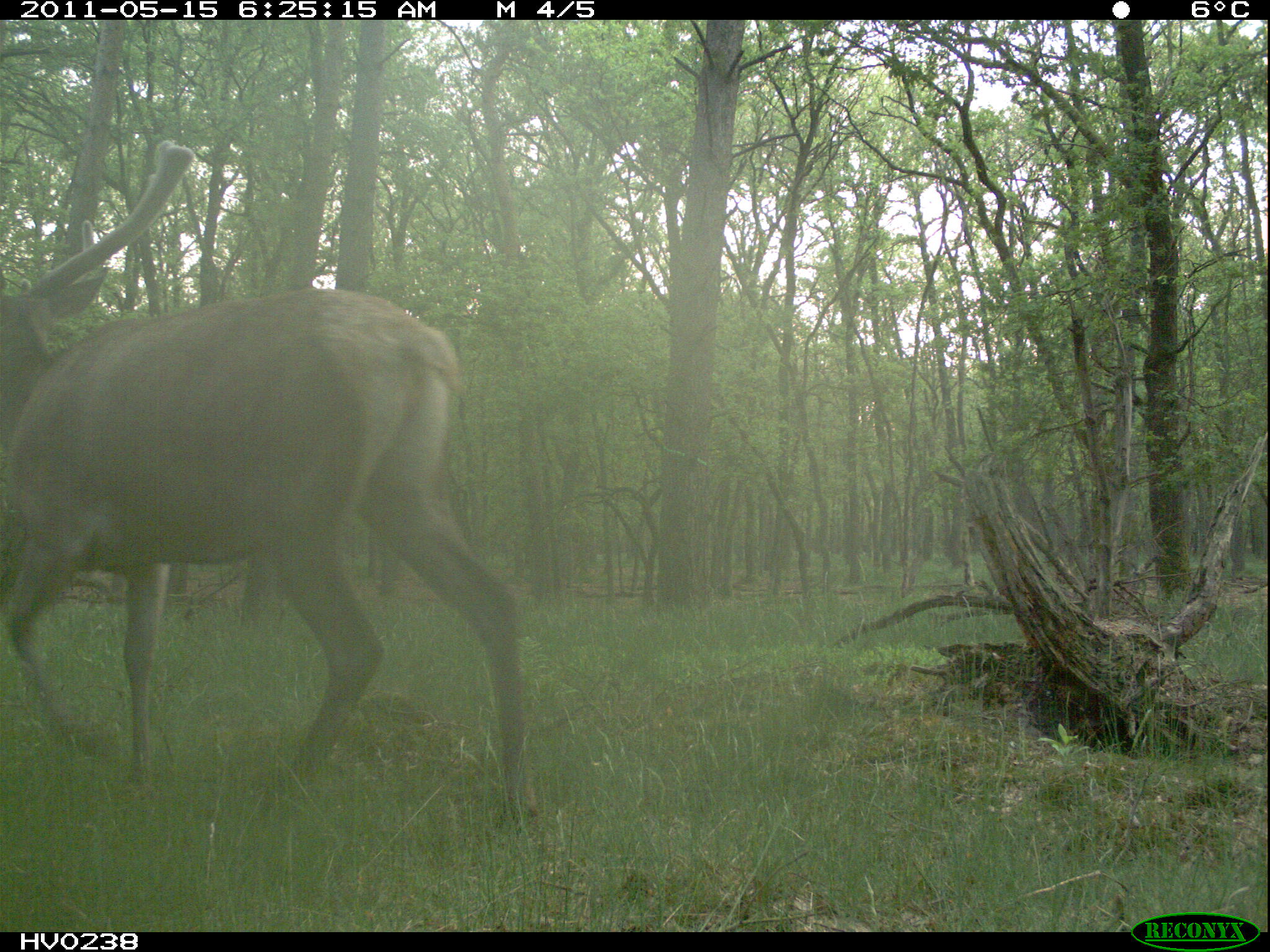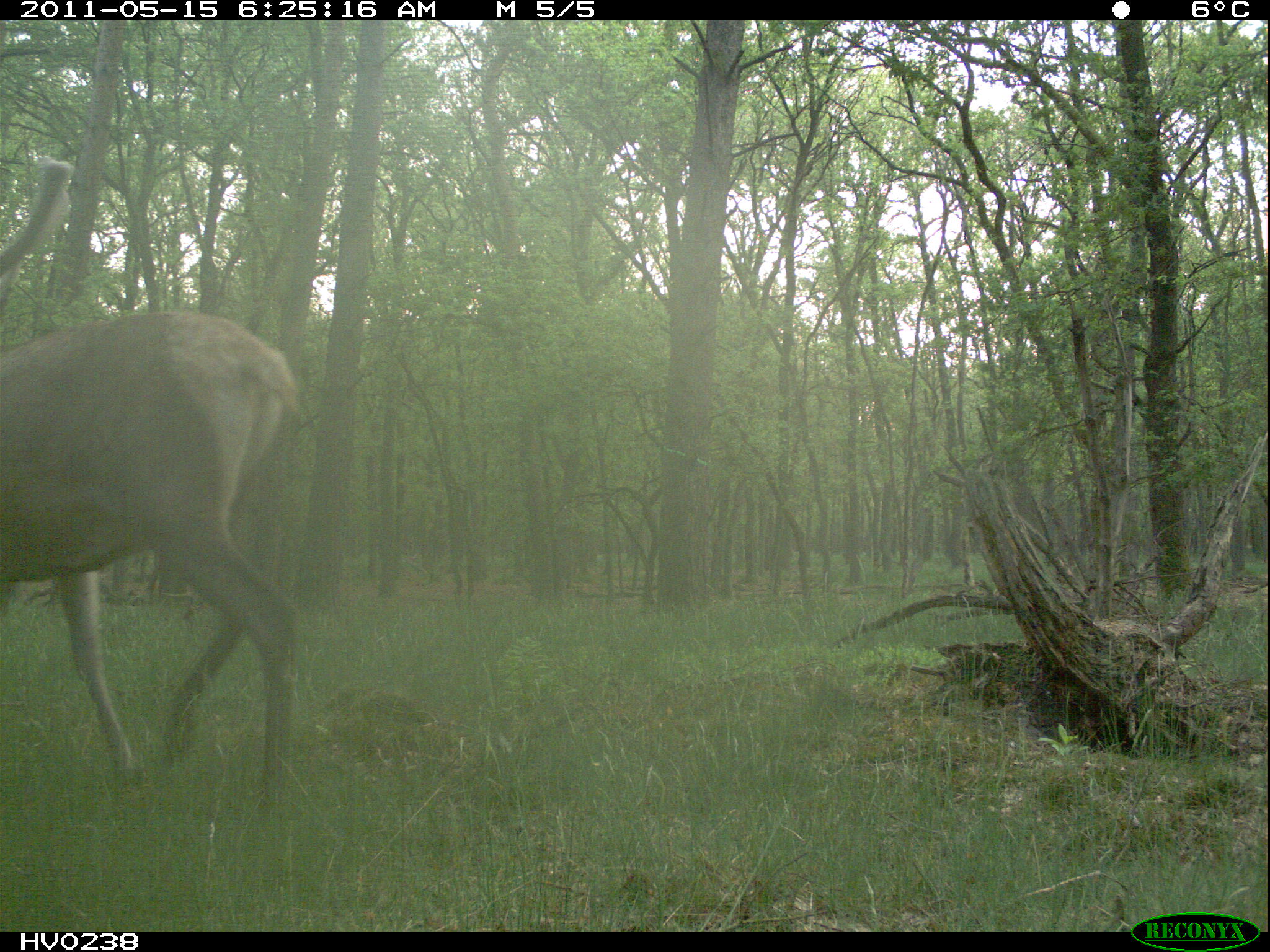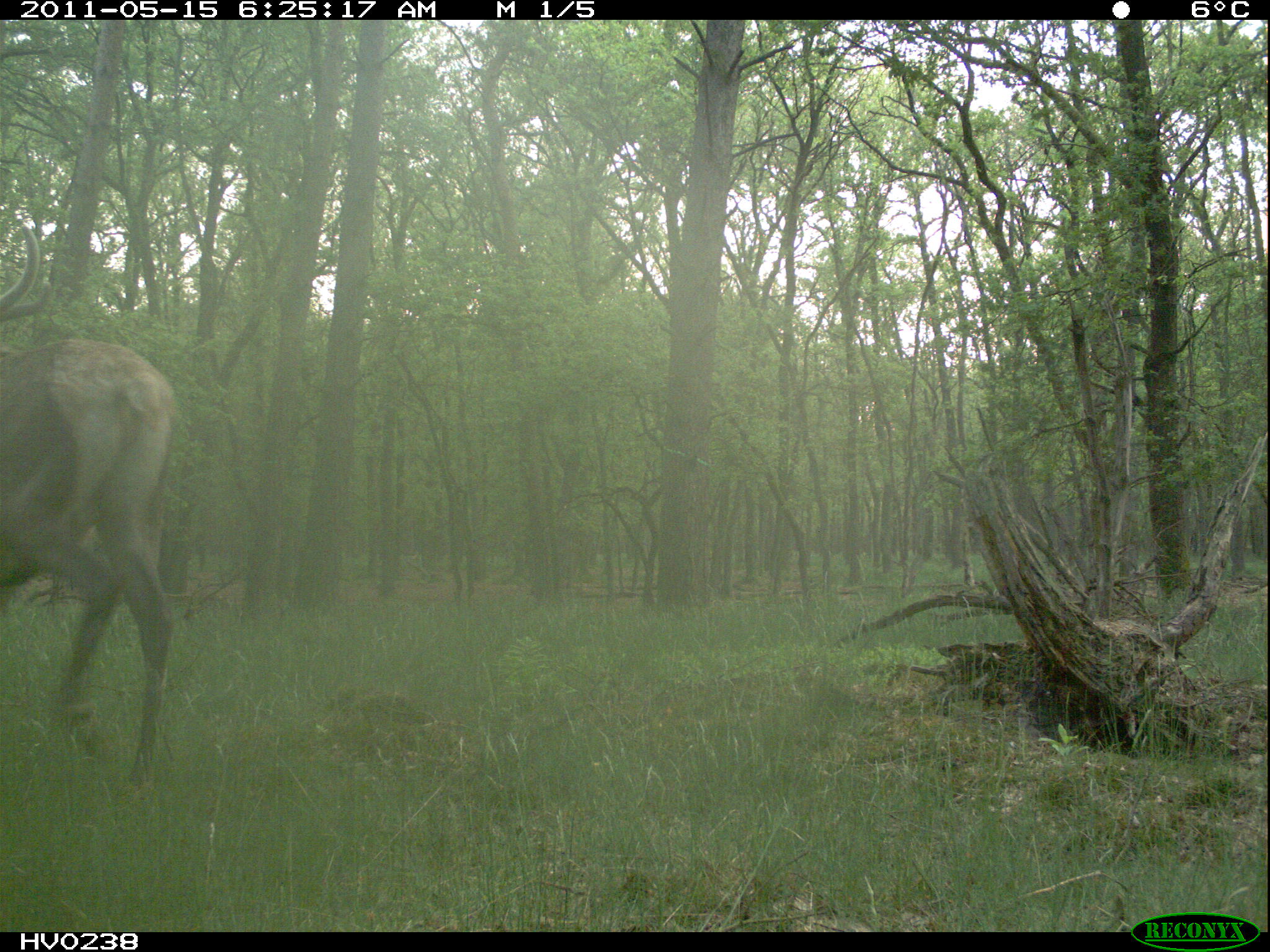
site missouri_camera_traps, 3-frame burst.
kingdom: Animalia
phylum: Chordata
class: Mammalia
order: Artiodactyla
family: Cervidae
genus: Cervus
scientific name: Cervus elaphus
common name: red deer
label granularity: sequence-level